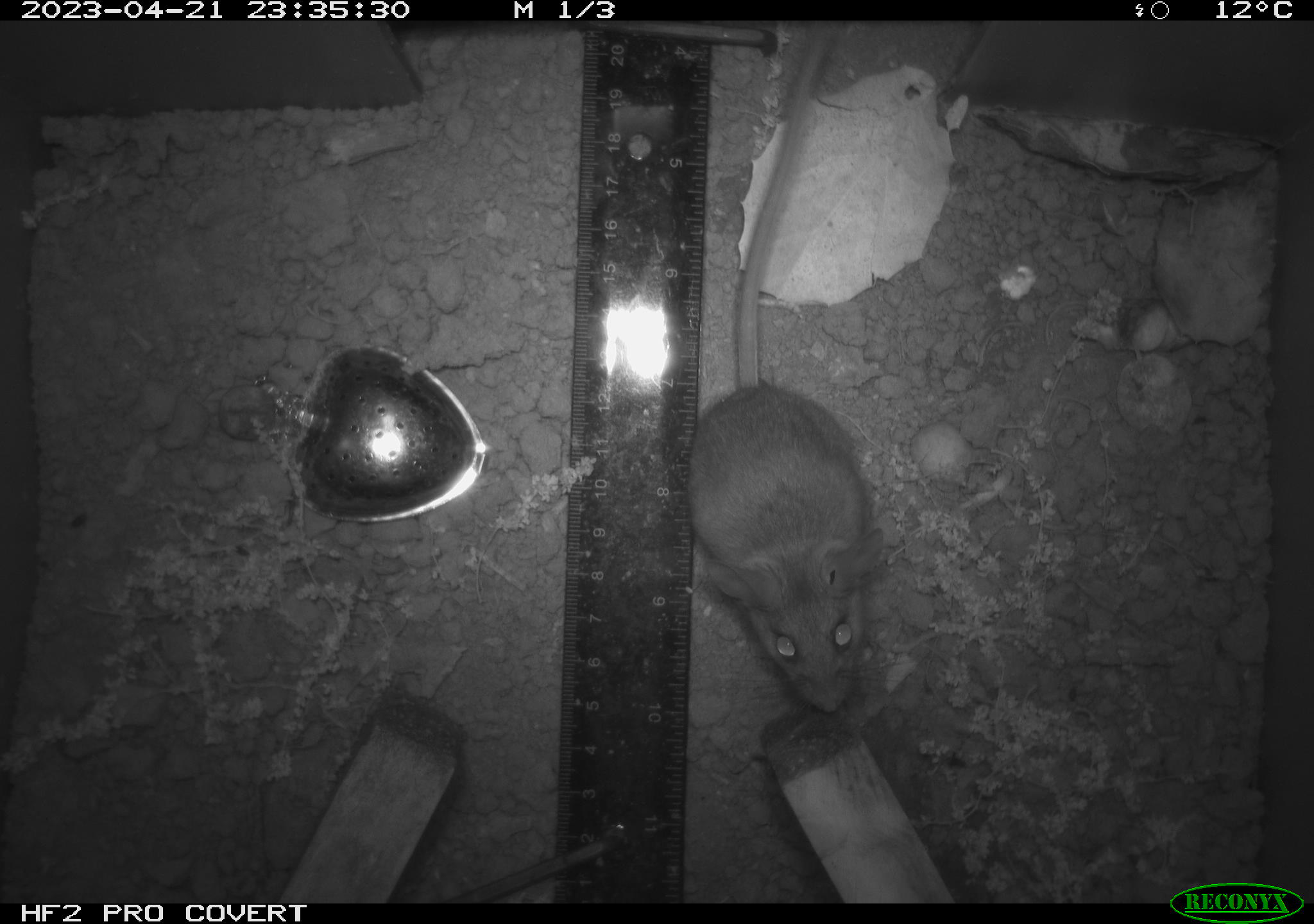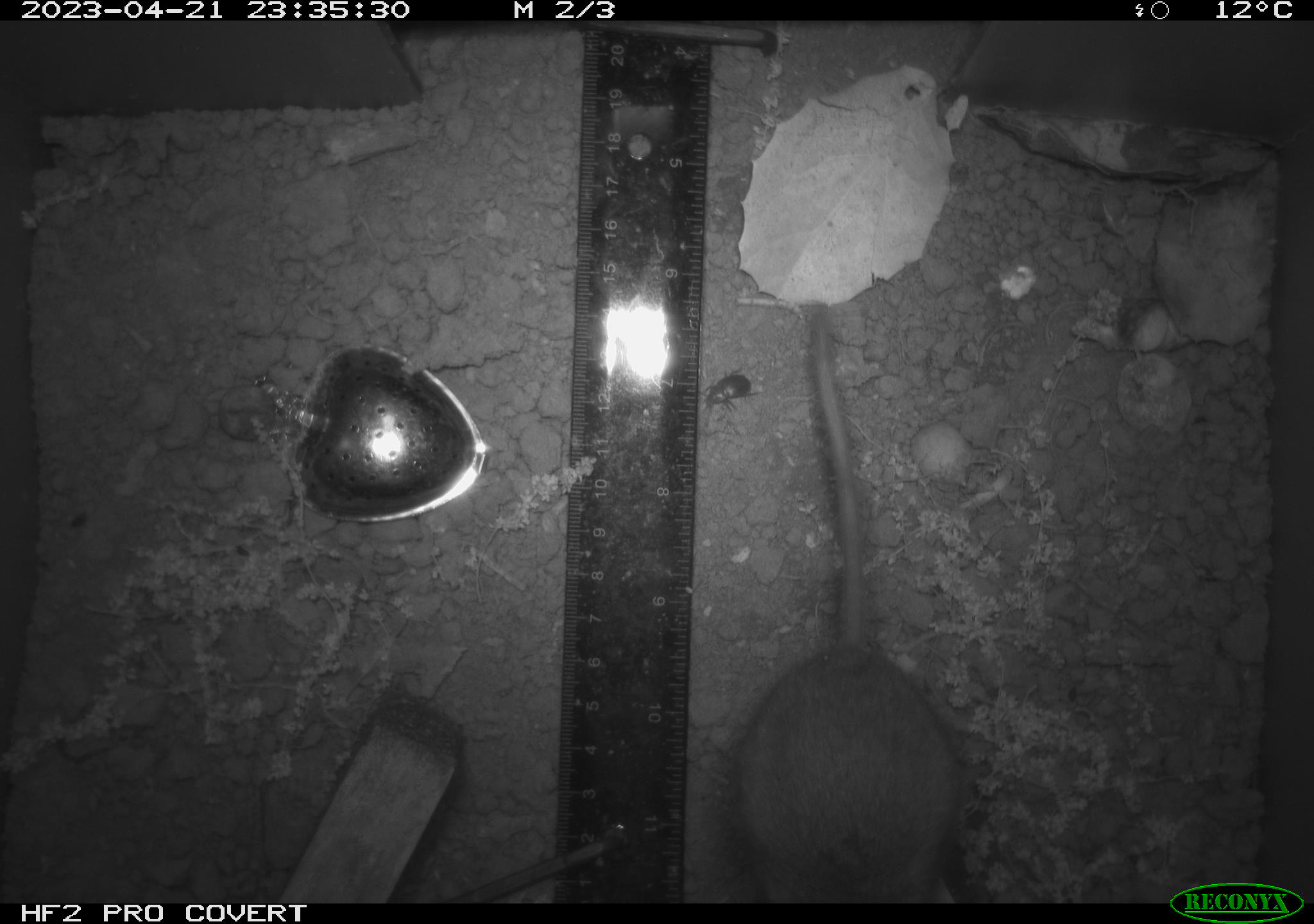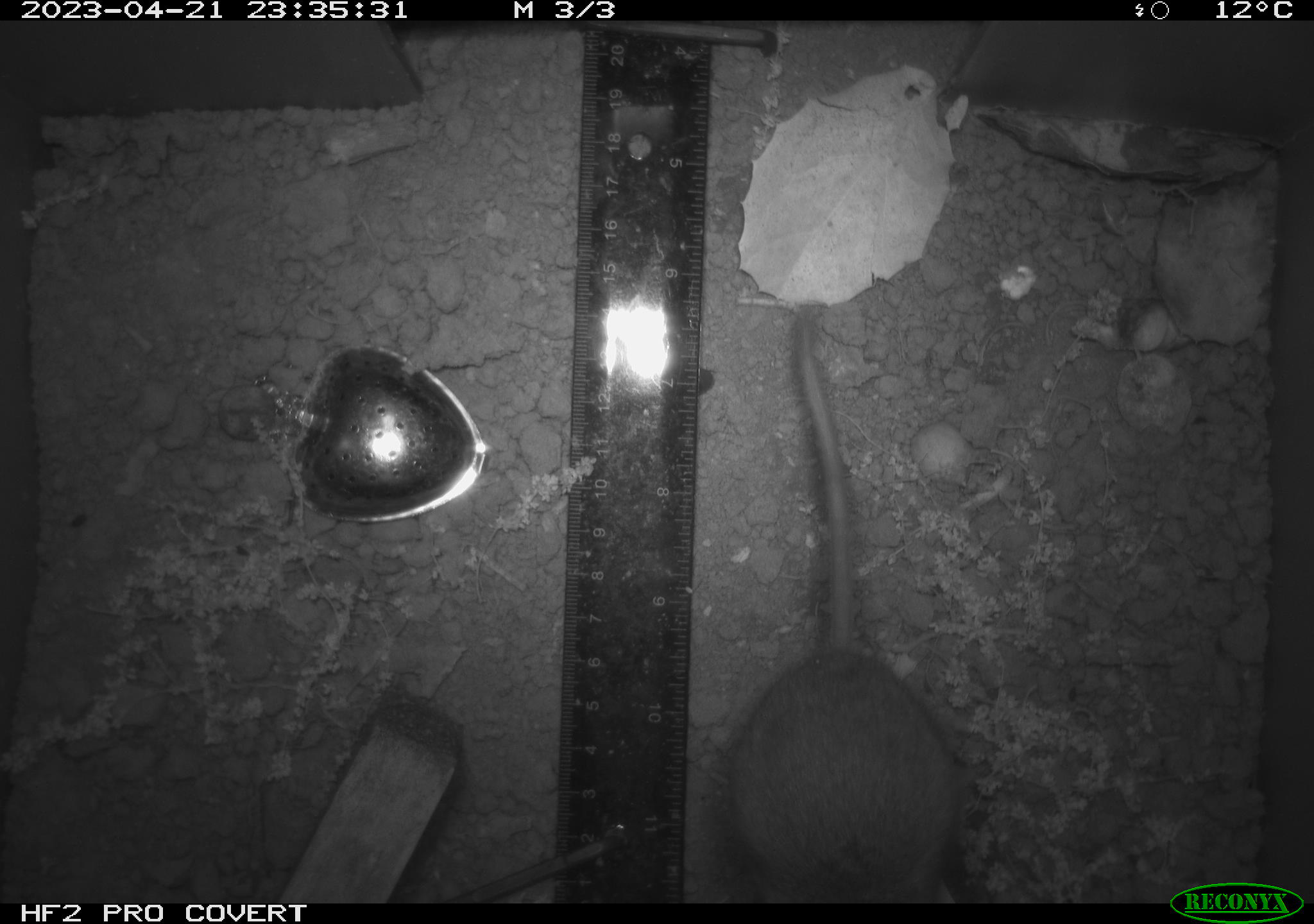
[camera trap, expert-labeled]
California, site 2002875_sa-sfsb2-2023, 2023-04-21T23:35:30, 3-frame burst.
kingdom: Animalia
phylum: Chordata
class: Mammalia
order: Rodentia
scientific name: Rodentia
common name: mouse species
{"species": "mouse species (Rodentia)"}